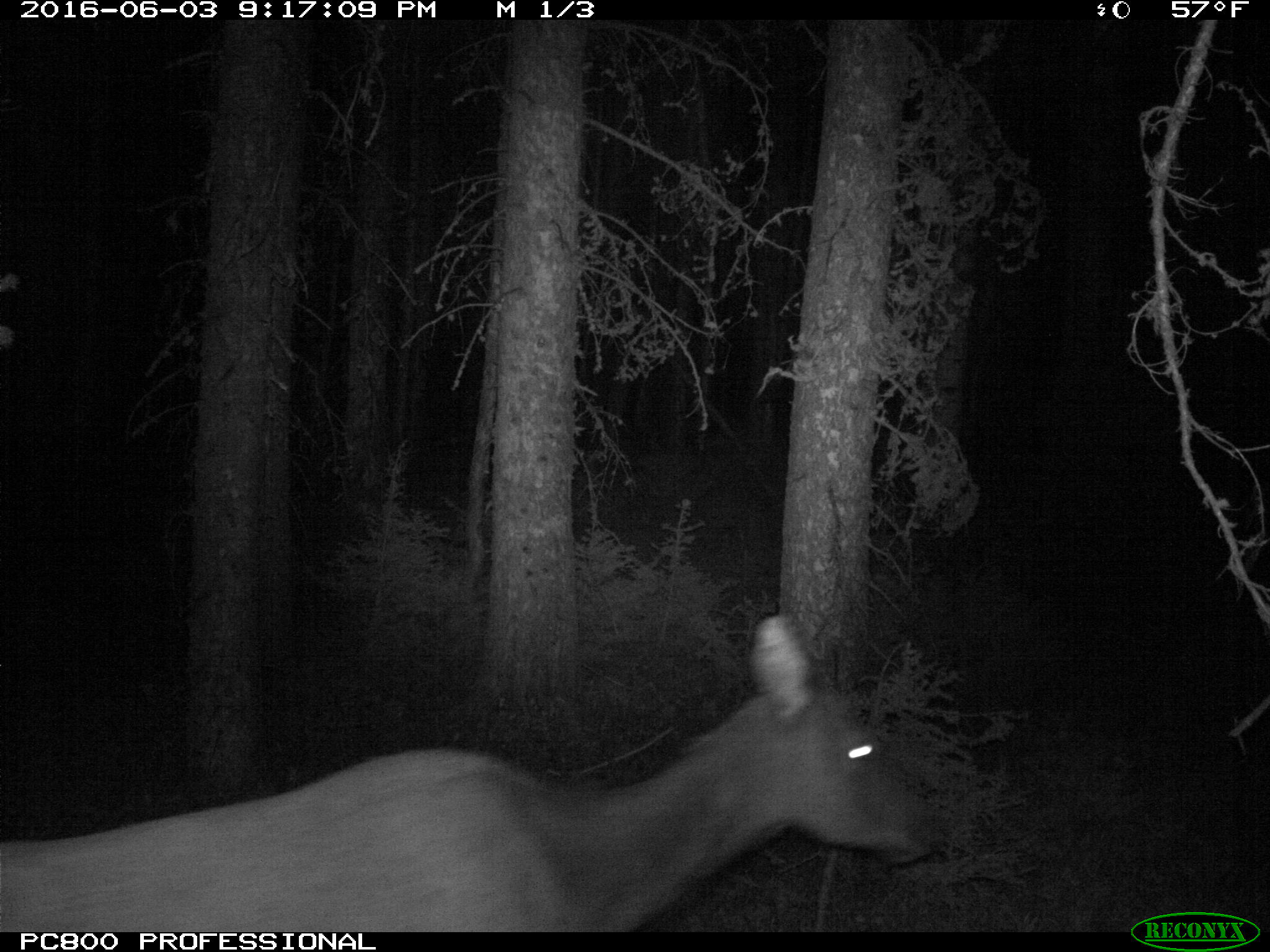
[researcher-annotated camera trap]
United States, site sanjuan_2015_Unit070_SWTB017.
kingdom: Animalia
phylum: Chordata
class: Mammalia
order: Artiodactyla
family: Cervidae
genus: Cervus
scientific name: Cervus elaphus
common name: red deer